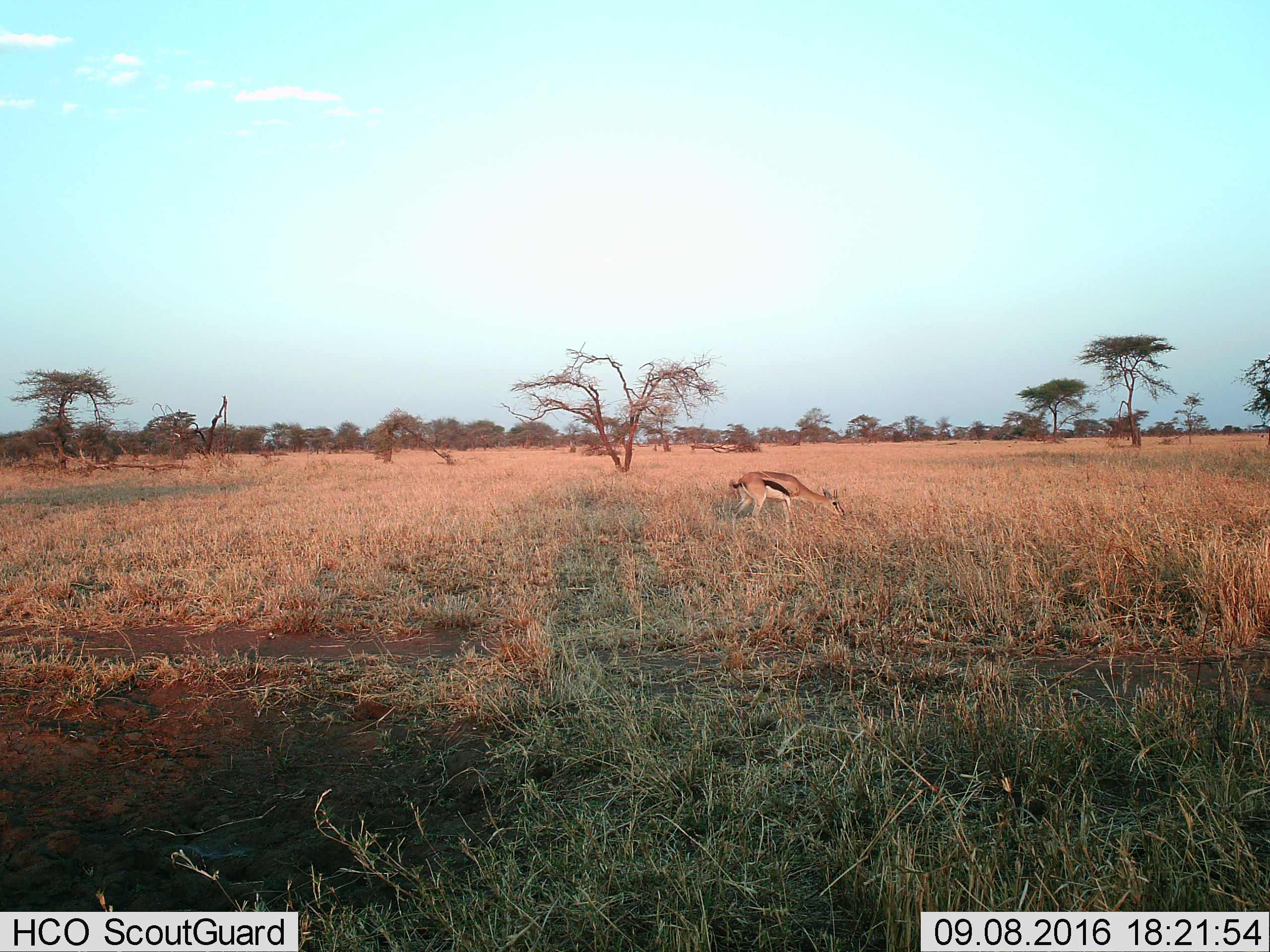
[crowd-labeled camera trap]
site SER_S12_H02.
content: unidentified animal